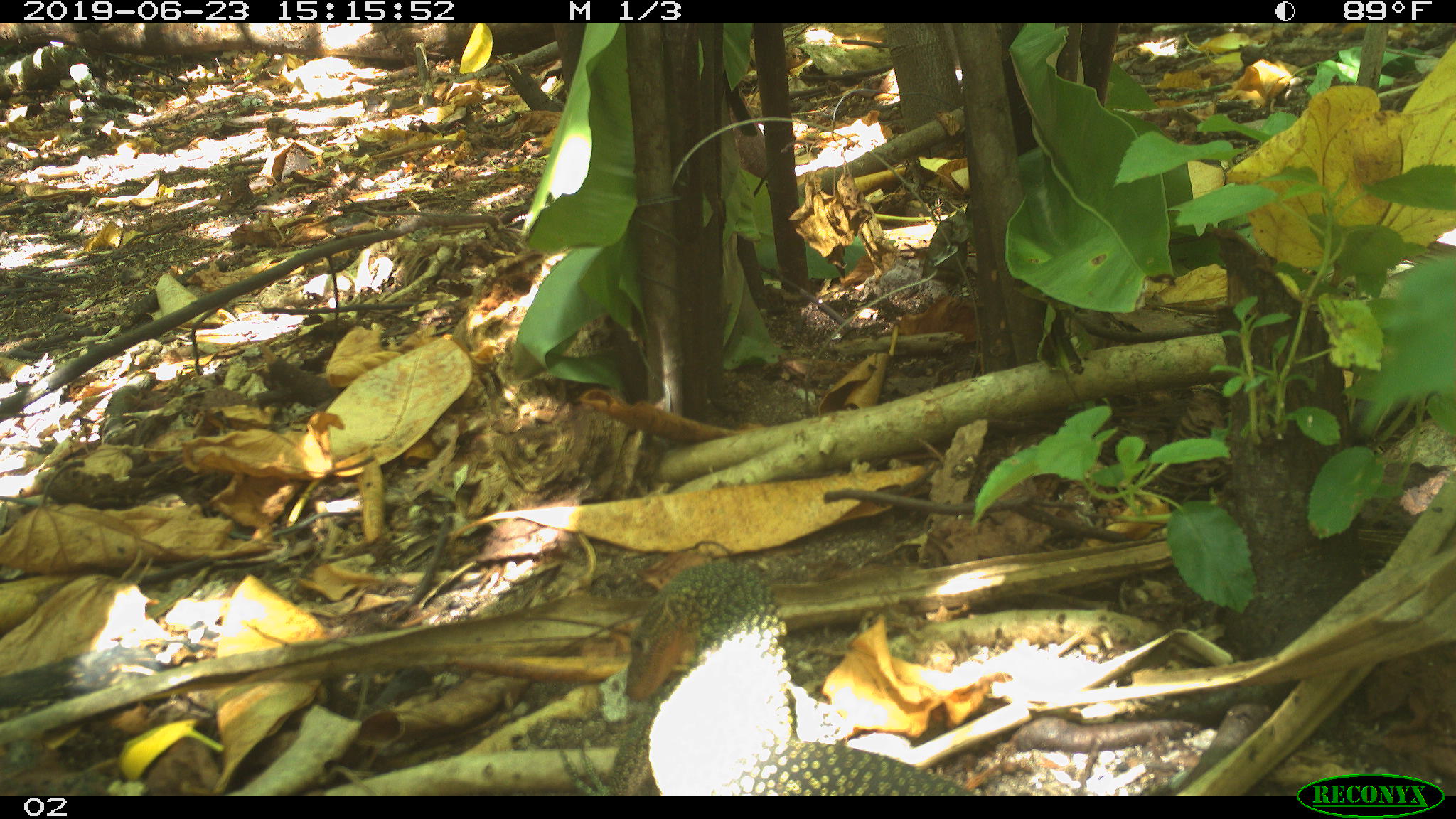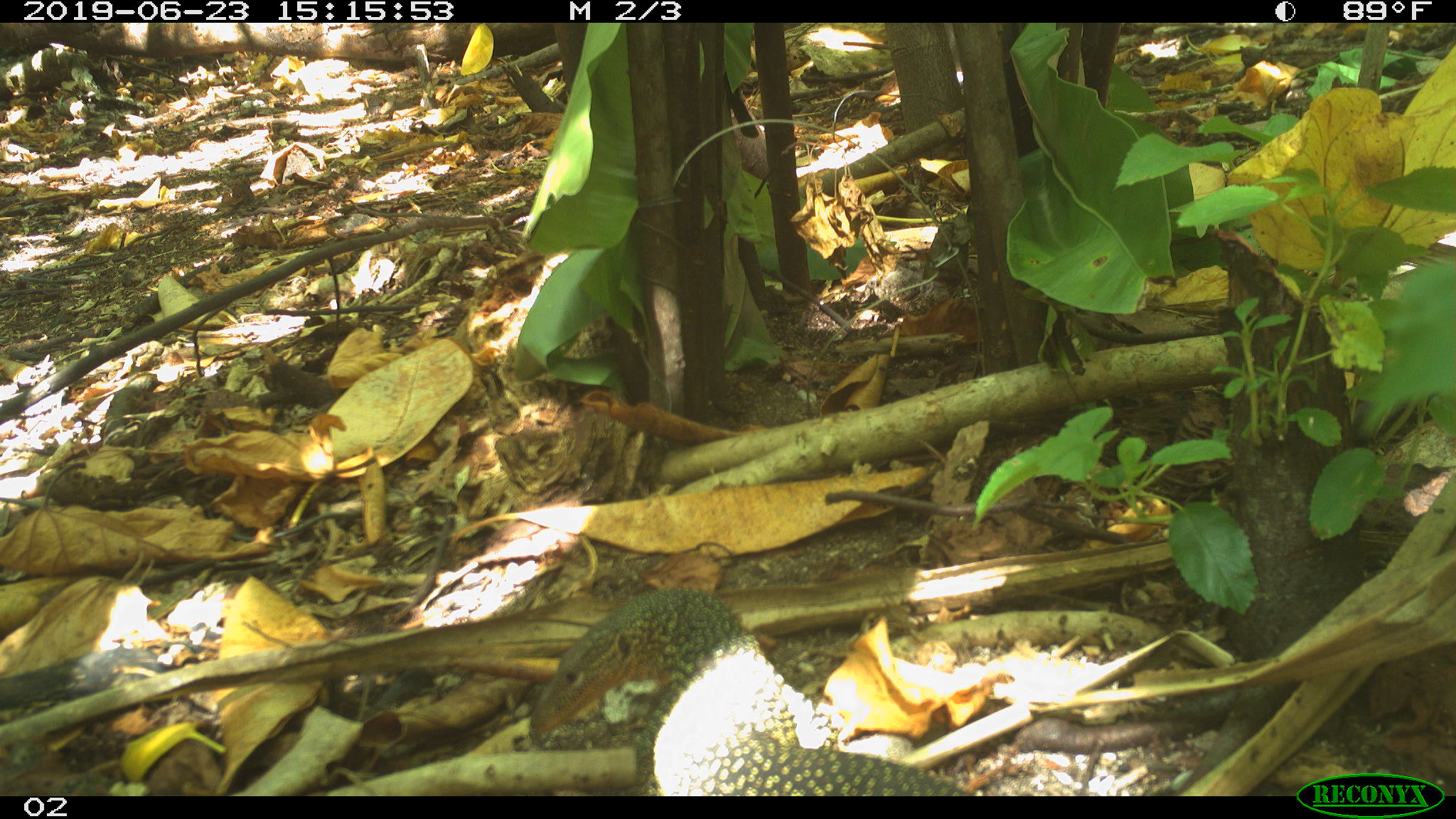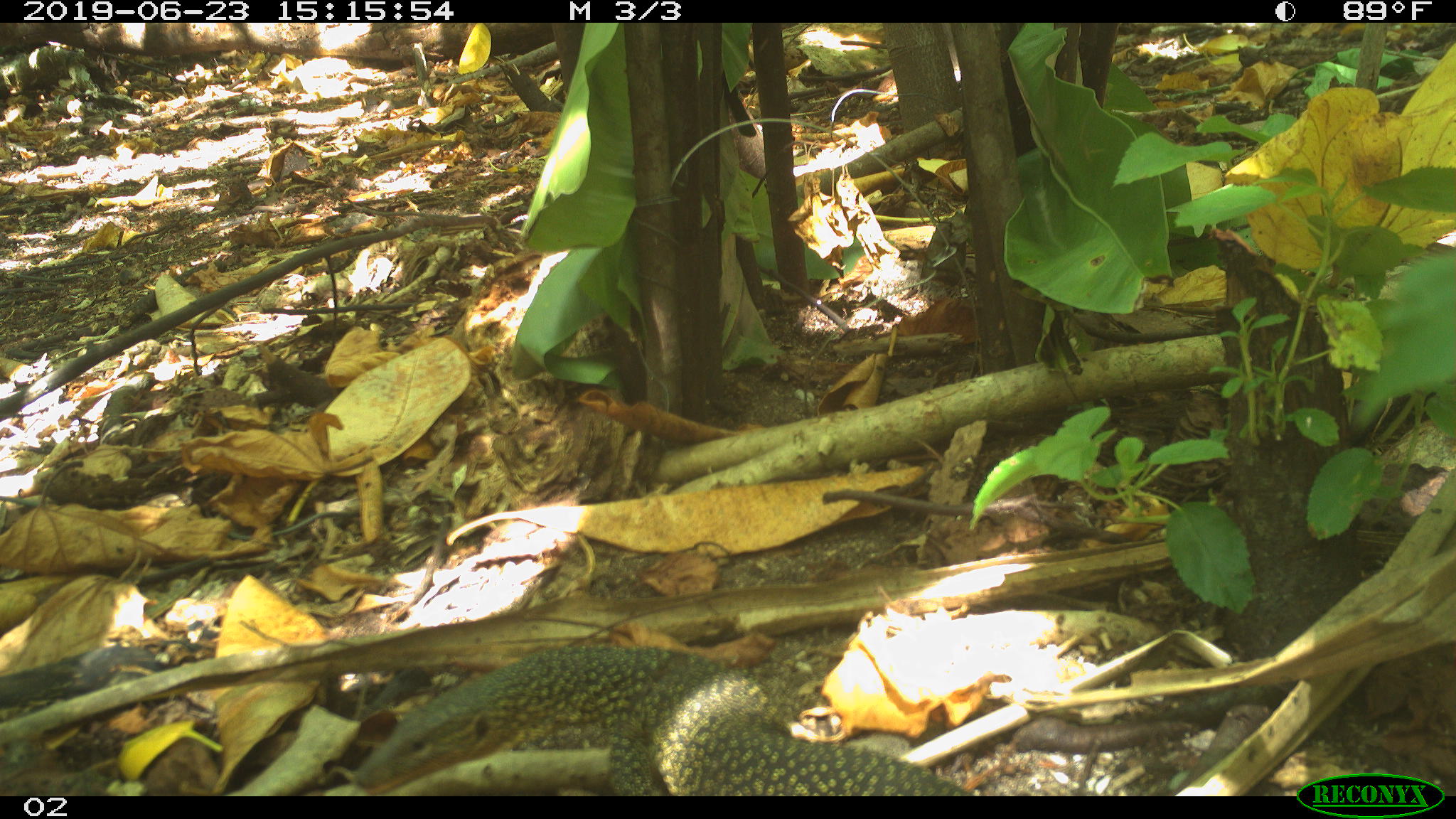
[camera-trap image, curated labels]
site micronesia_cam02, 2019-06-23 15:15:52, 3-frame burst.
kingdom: Animalia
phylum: Chordata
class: Reptilia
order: Squamata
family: Varanidae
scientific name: Varanidae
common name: monitor lizard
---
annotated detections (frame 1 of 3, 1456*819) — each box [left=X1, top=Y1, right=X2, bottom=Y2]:
monitor lizard: [left=612, top=554, right=1009, bottom=795]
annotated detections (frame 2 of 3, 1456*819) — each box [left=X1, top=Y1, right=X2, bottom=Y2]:
monitor lizard: [left=530, top=583, right=1005, bottom=795]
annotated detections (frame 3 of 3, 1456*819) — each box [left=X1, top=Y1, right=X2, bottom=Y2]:
monitor lizard: [left=329, top=634, right=963, bottom=795]